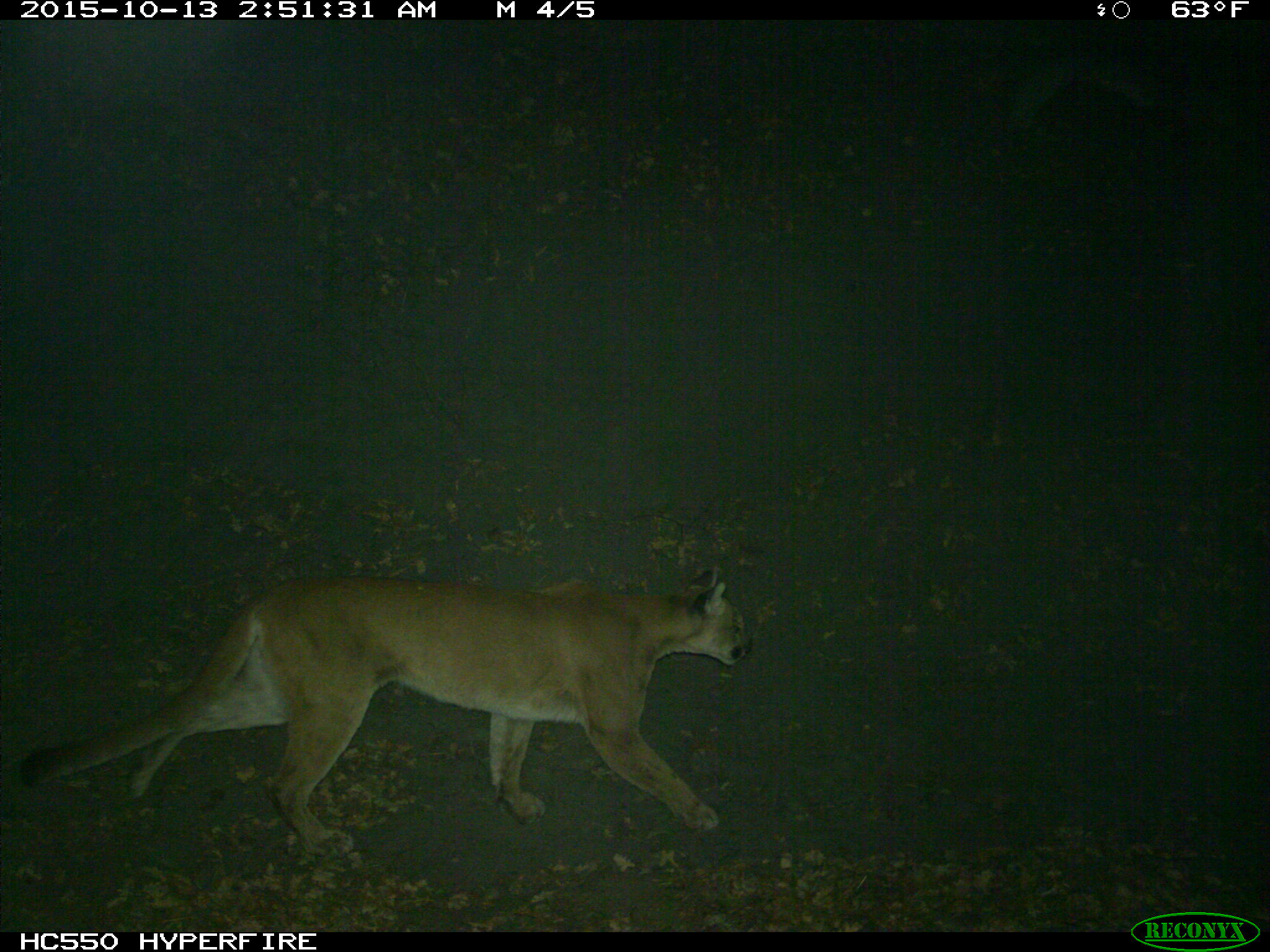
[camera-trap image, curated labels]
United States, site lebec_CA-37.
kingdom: Animalia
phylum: Chordata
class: Mammalia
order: Carnivora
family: Felidae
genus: Puma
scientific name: Puma concolor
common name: mountain lion